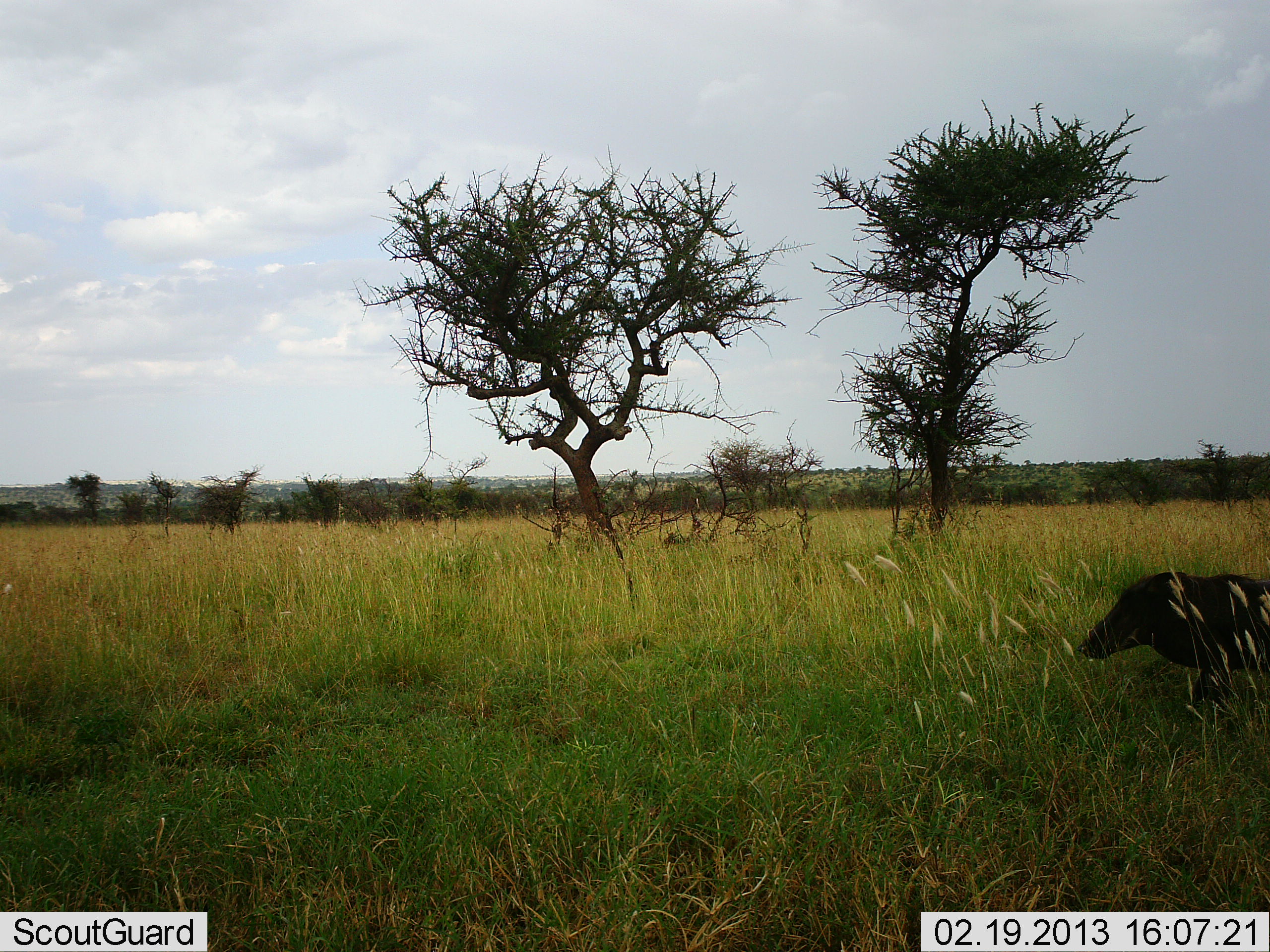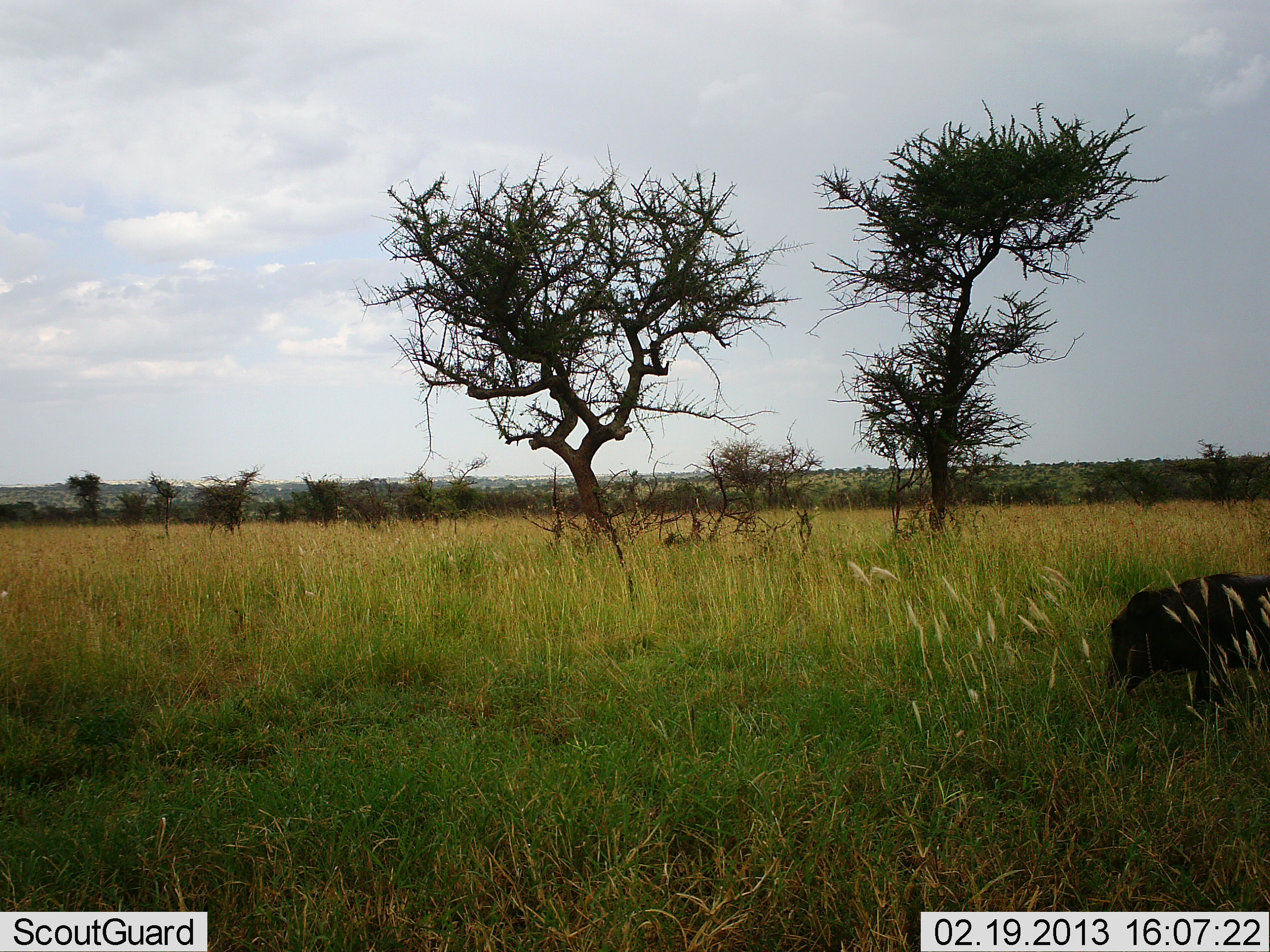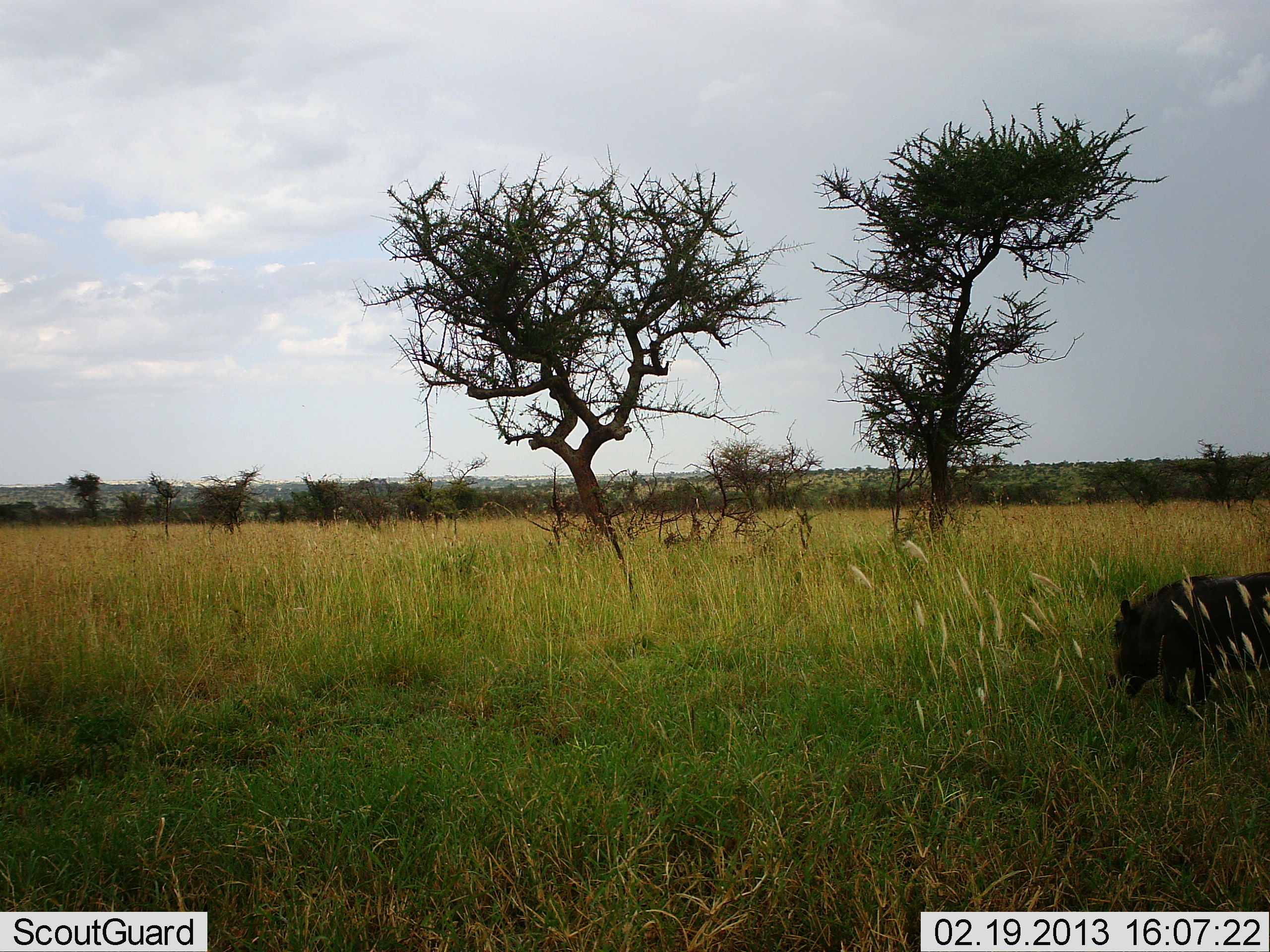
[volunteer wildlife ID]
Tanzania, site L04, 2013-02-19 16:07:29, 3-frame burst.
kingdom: Animalia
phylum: Chordata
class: Mammalia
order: Artiodactyla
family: Suidae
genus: Phacochoerus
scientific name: Phacochoerus africanus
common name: warthog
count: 1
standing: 36%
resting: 0%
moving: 14%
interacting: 0%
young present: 0%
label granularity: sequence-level